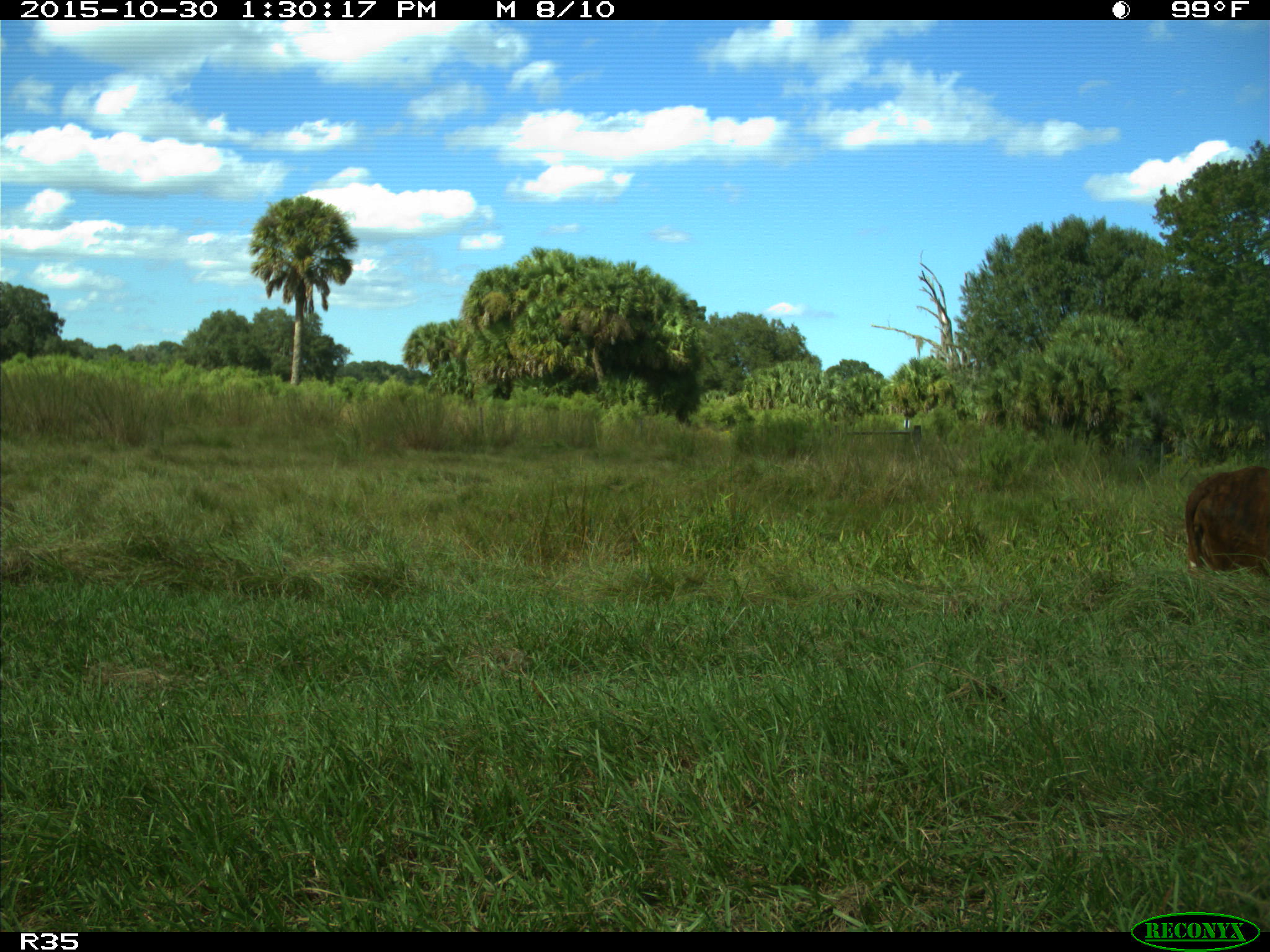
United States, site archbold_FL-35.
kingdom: Animalia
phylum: Chordata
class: Mammalia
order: Artiodactyla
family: Bovidae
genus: Bos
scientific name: Bos taurus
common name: domestic cow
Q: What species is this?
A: Bos taurus (domestic cow).